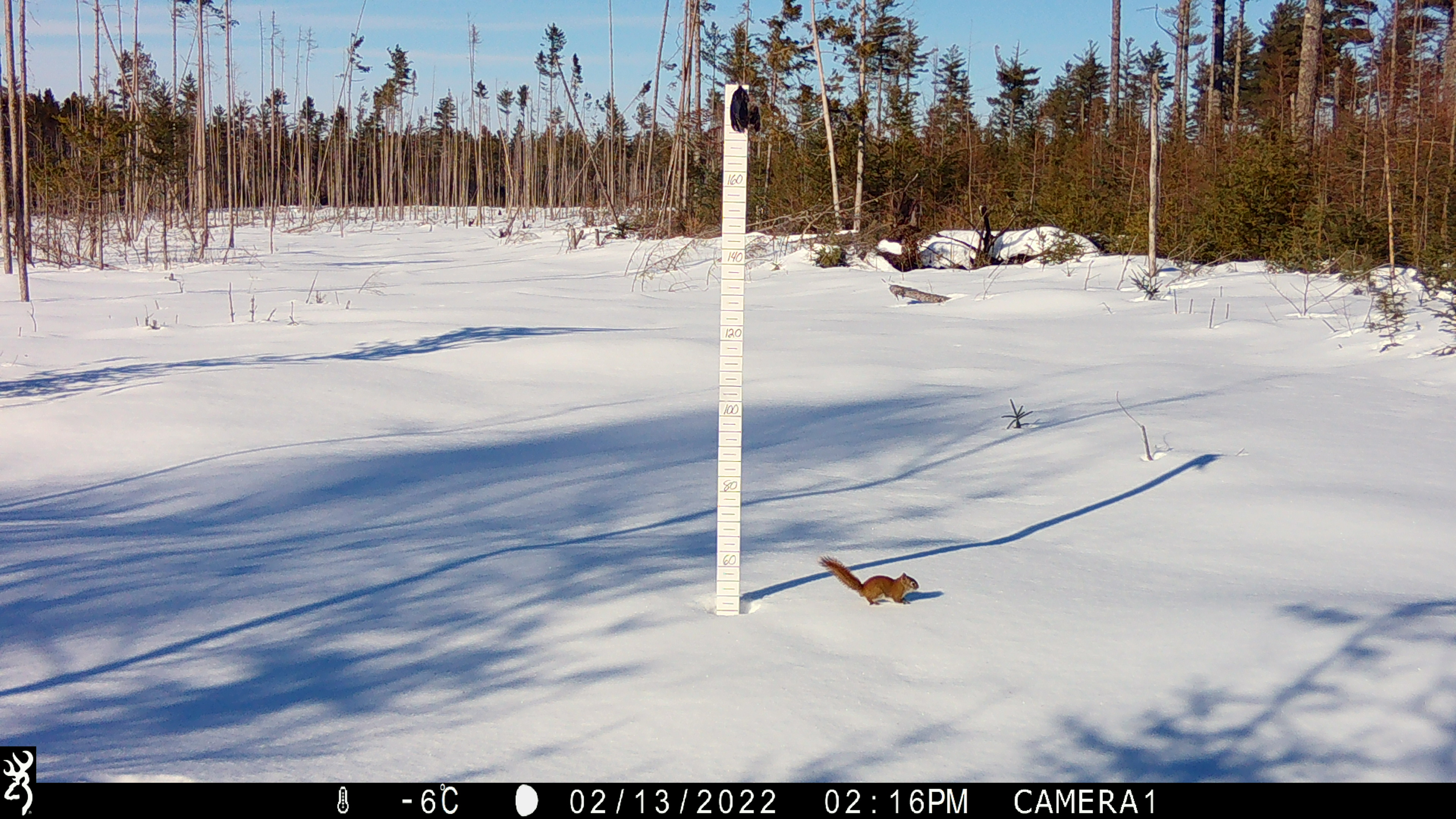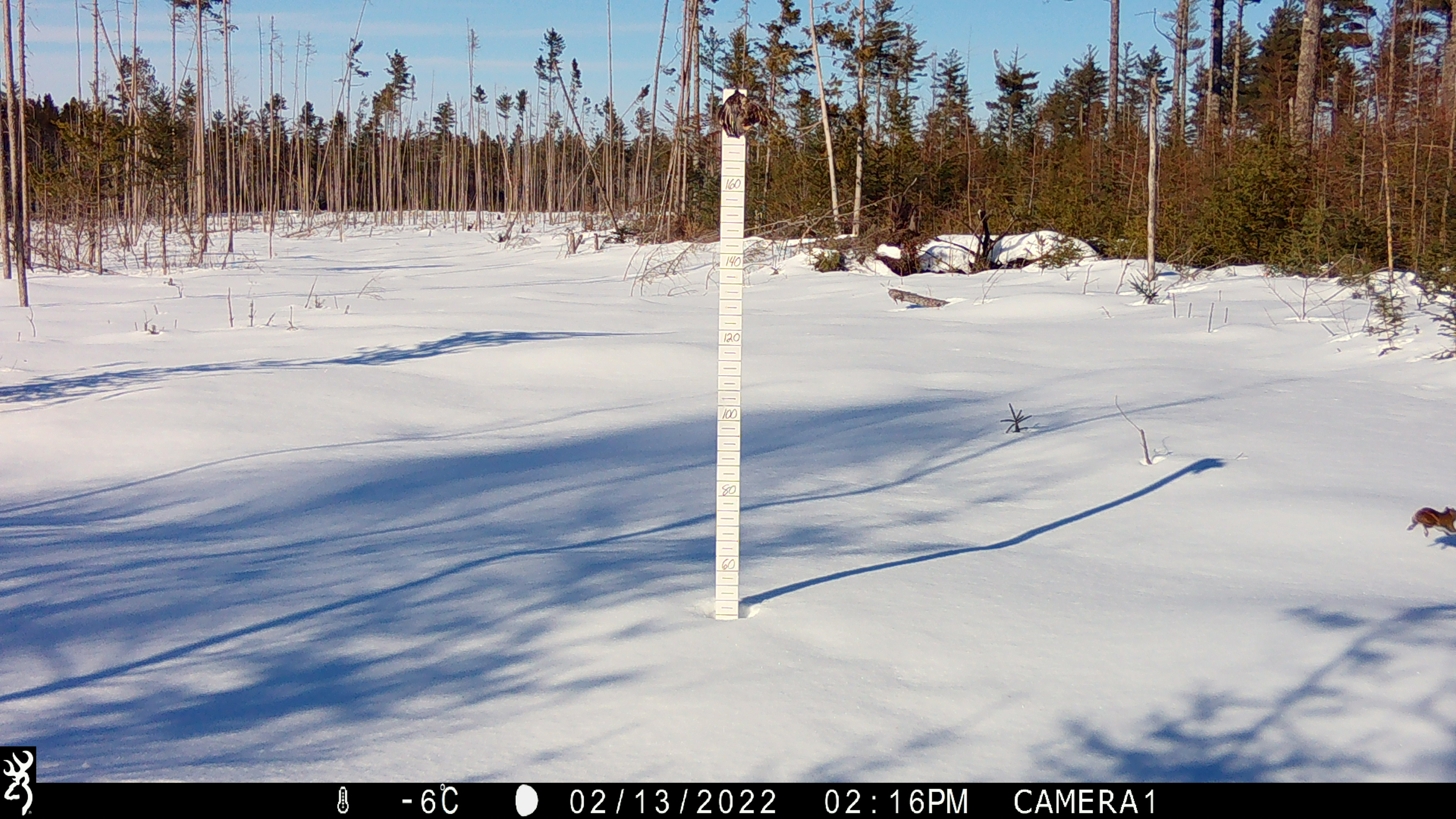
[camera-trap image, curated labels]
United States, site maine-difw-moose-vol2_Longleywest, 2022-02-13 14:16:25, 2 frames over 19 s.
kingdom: Animalia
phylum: Chordata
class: Mammalia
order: Rodentia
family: Sciuridae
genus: Tamiasciurus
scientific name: Tamiasciurus hudsonicus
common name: red squirrel